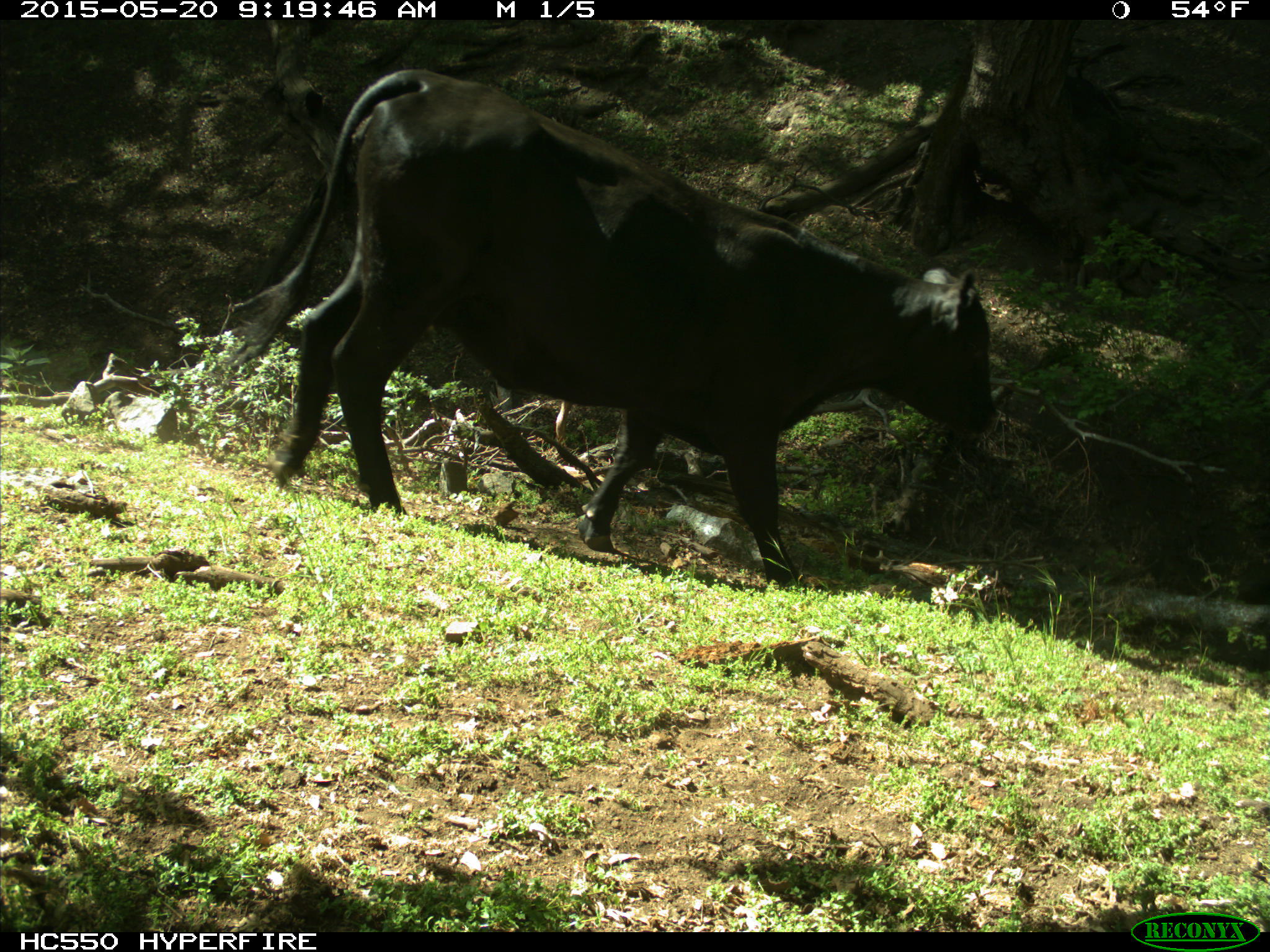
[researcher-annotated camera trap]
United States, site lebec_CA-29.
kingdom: Animalia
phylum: Chordata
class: Mammalia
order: Artiodactyla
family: Bovidae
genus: Bos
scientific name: Bos taurus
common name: domestic cow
Bos taurus (domestic cow).